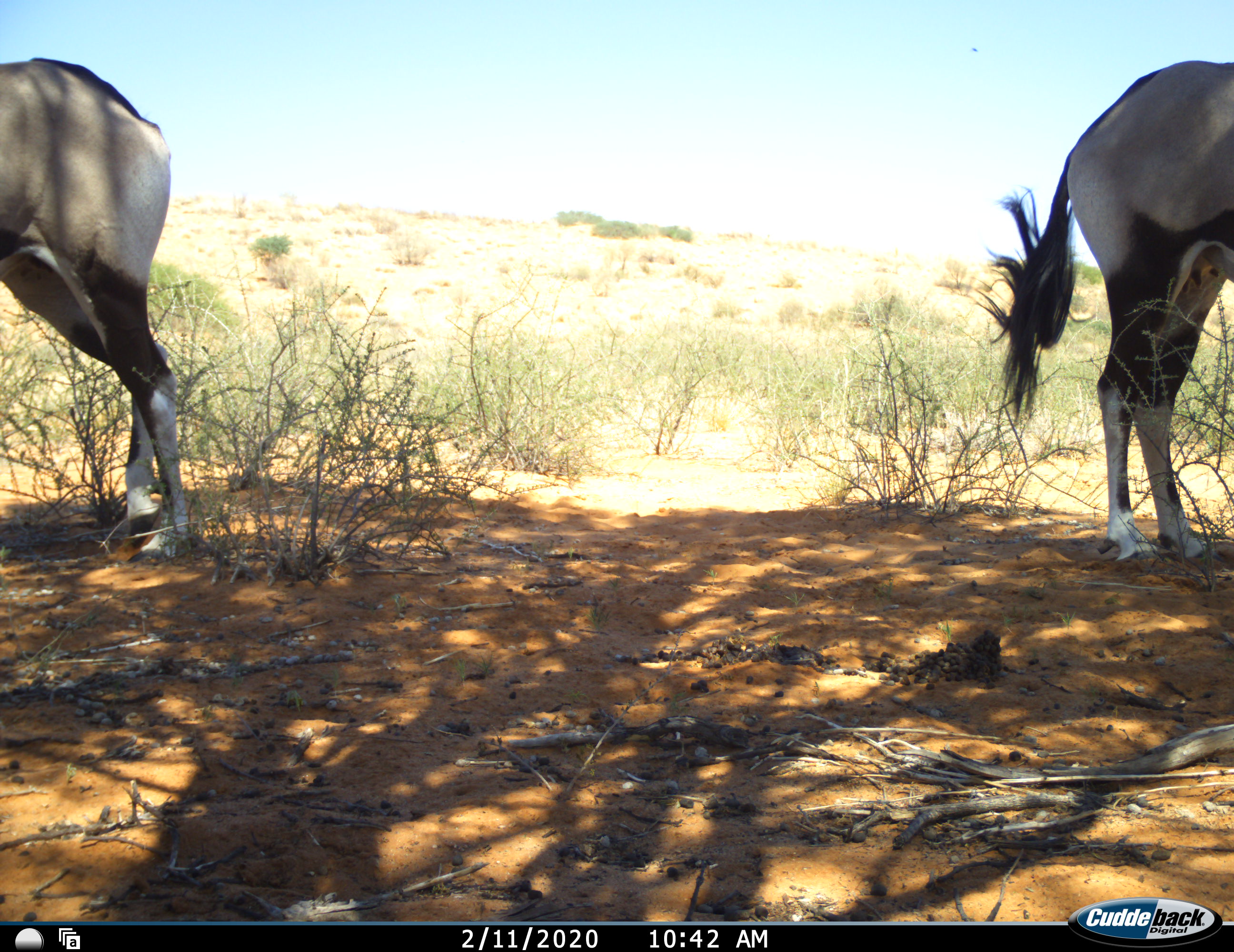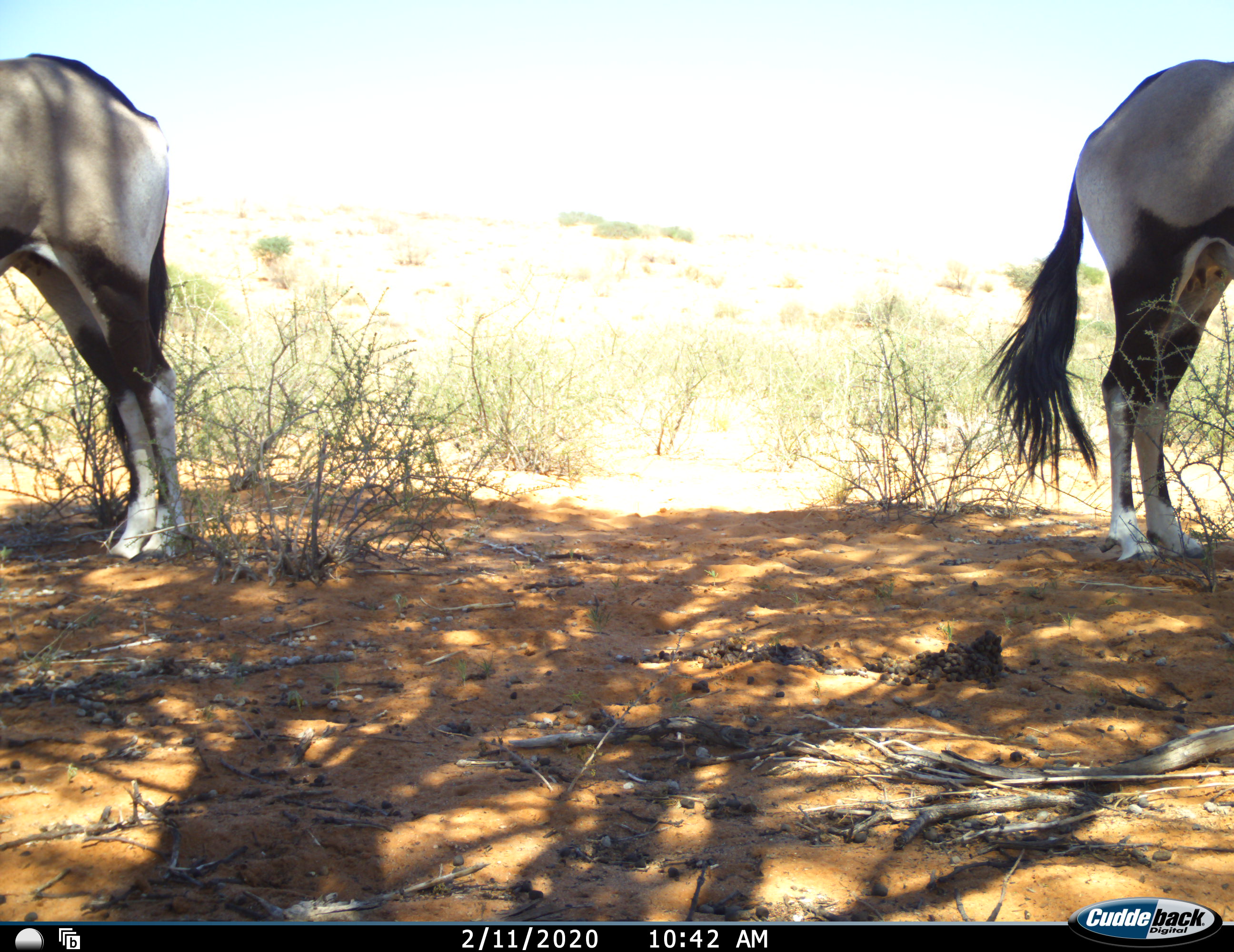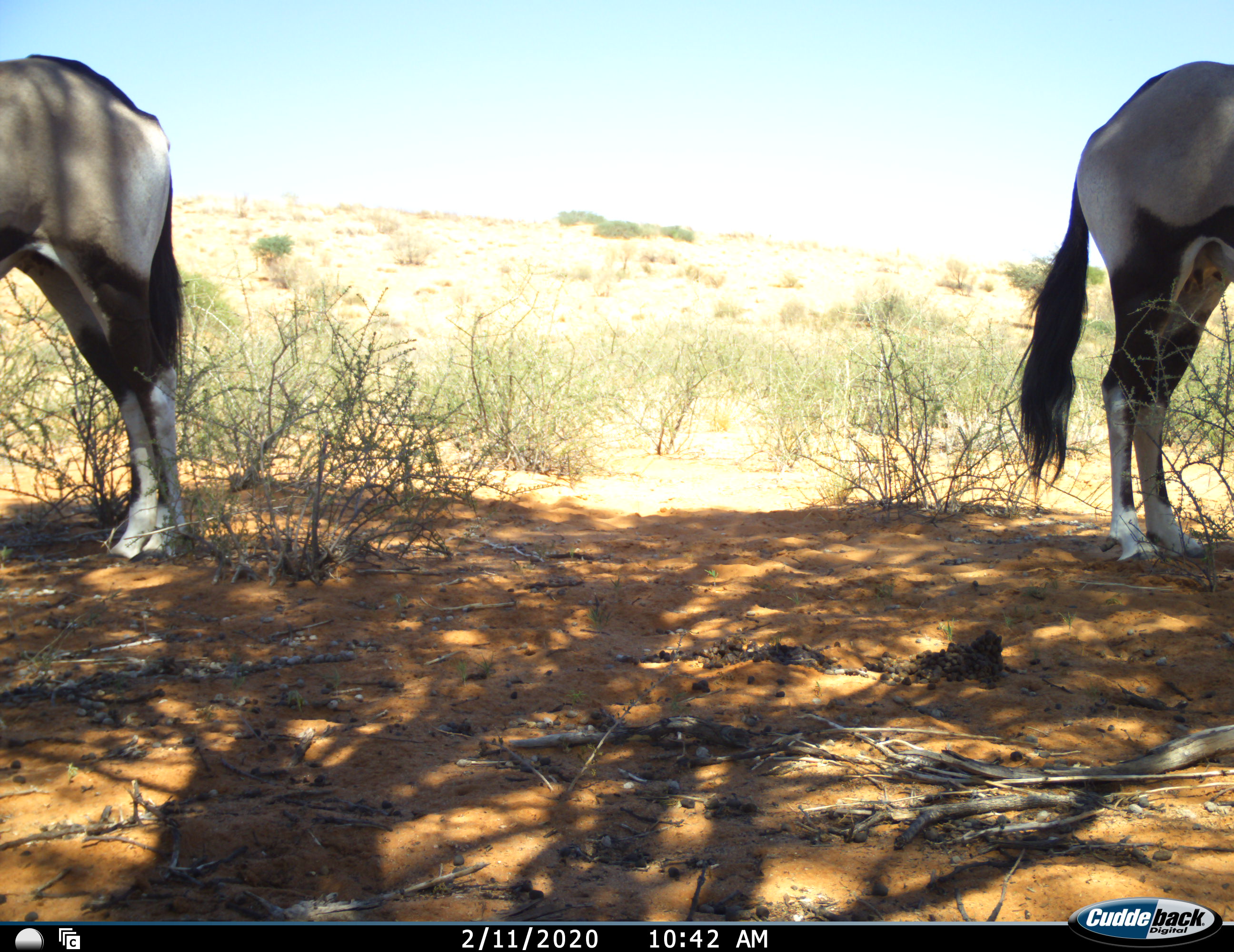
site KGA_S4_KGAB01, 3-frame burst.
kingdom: Animalia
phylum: Chordata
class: Mammalia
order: Artiodactyla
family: Bovidae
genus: Oryx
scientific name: Oryx gazella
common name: gemsbok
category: oryx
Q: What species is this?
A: Oryx (gemsbok) (Oryx gazella).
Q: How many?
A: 2.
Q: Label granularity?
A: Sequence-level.